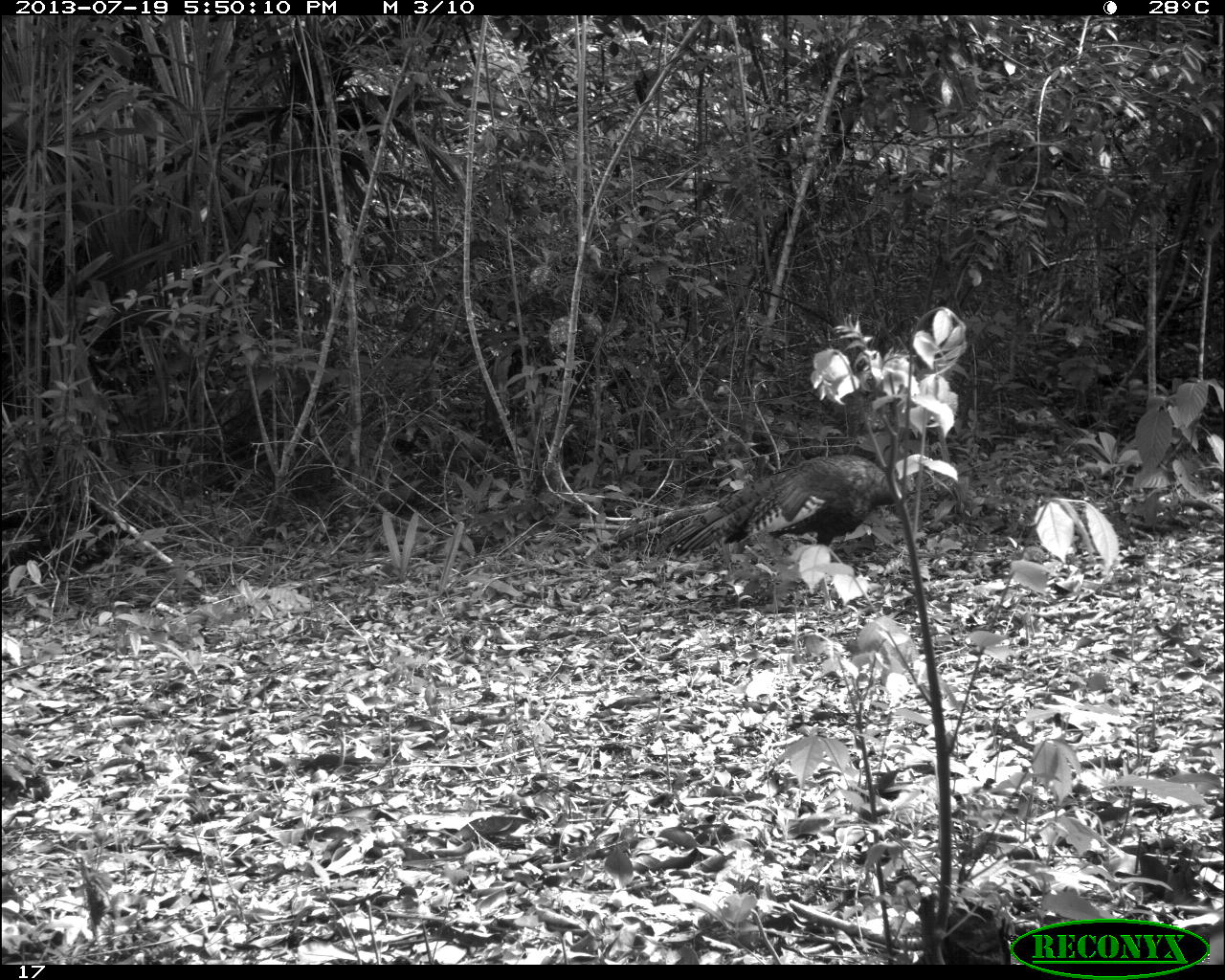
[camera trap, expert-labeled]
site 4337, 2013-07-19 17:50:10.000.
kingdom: Animalia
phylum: Chordata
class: Aves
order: Galliformes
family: Phasianidae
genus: Meleagris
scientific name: Meleagris ocellata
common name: ocellated turkey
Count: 2.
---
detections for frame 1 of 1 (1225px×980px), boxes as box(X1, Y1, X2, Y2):
meleagris ocellata: box(655, 452, 917, 559)